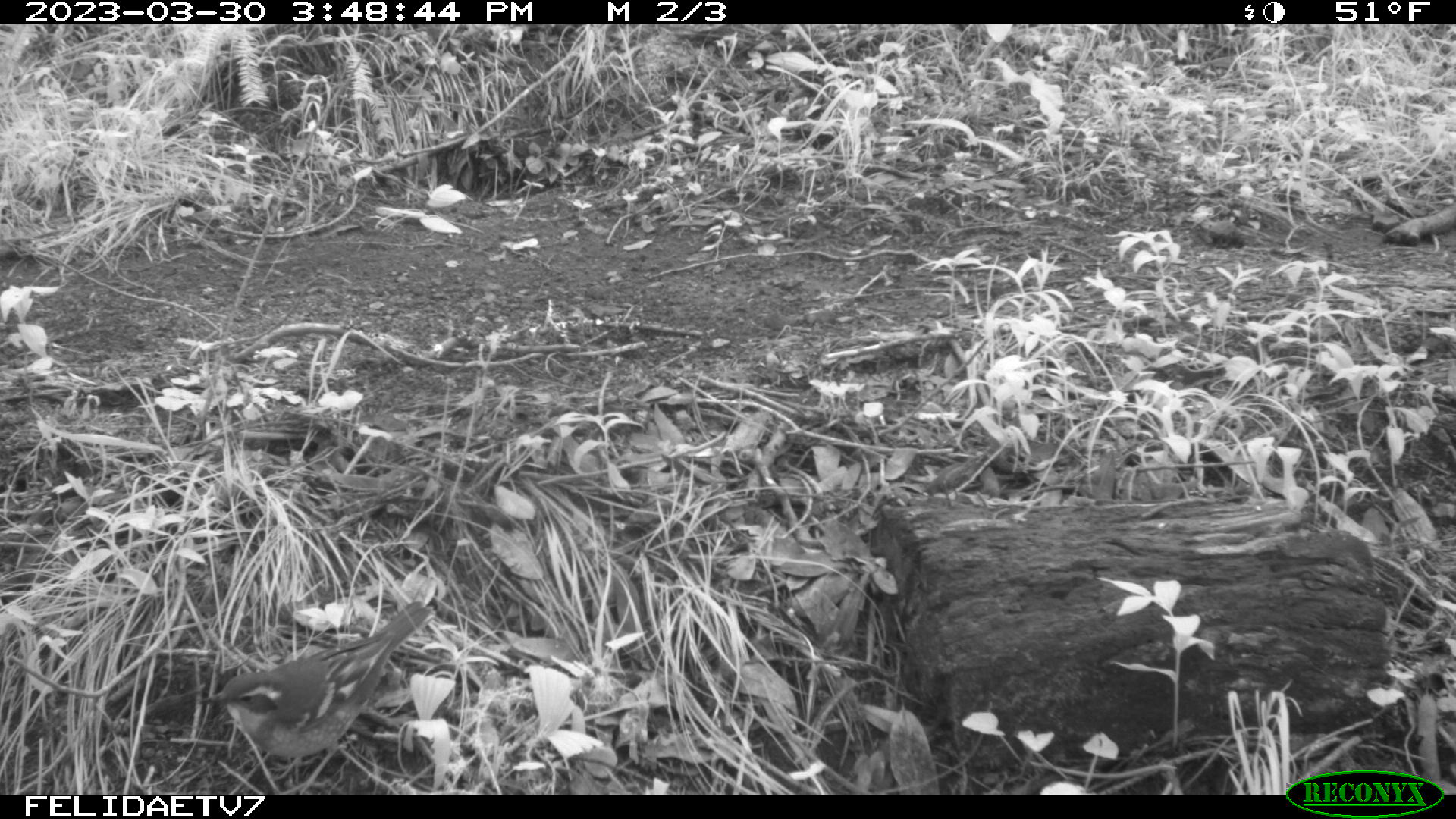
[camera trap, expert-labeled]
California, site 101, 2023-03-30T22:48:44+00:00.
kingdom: Animalia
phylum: Chordata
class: Aves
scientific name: Aves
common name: bird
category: unknown bird